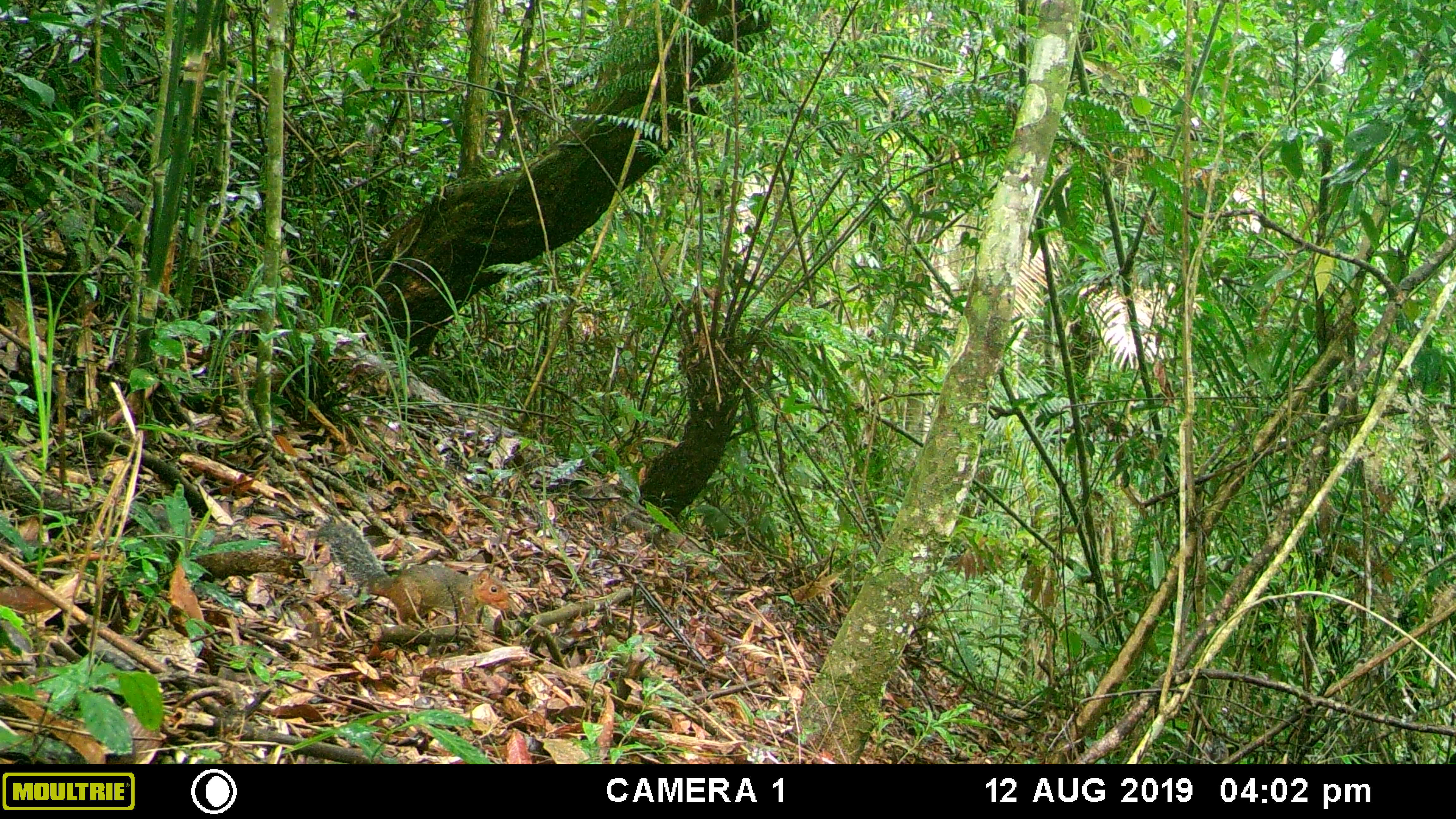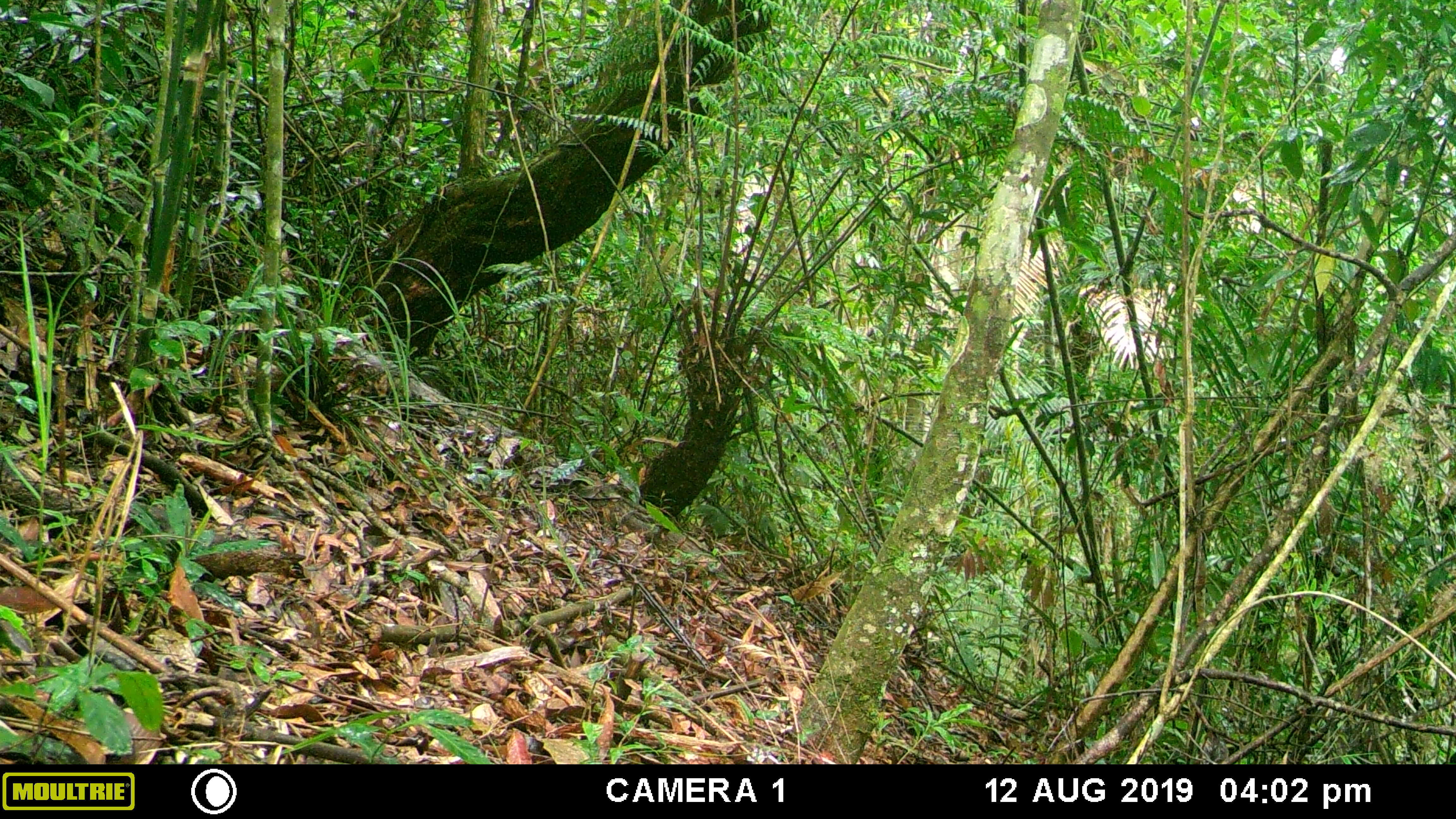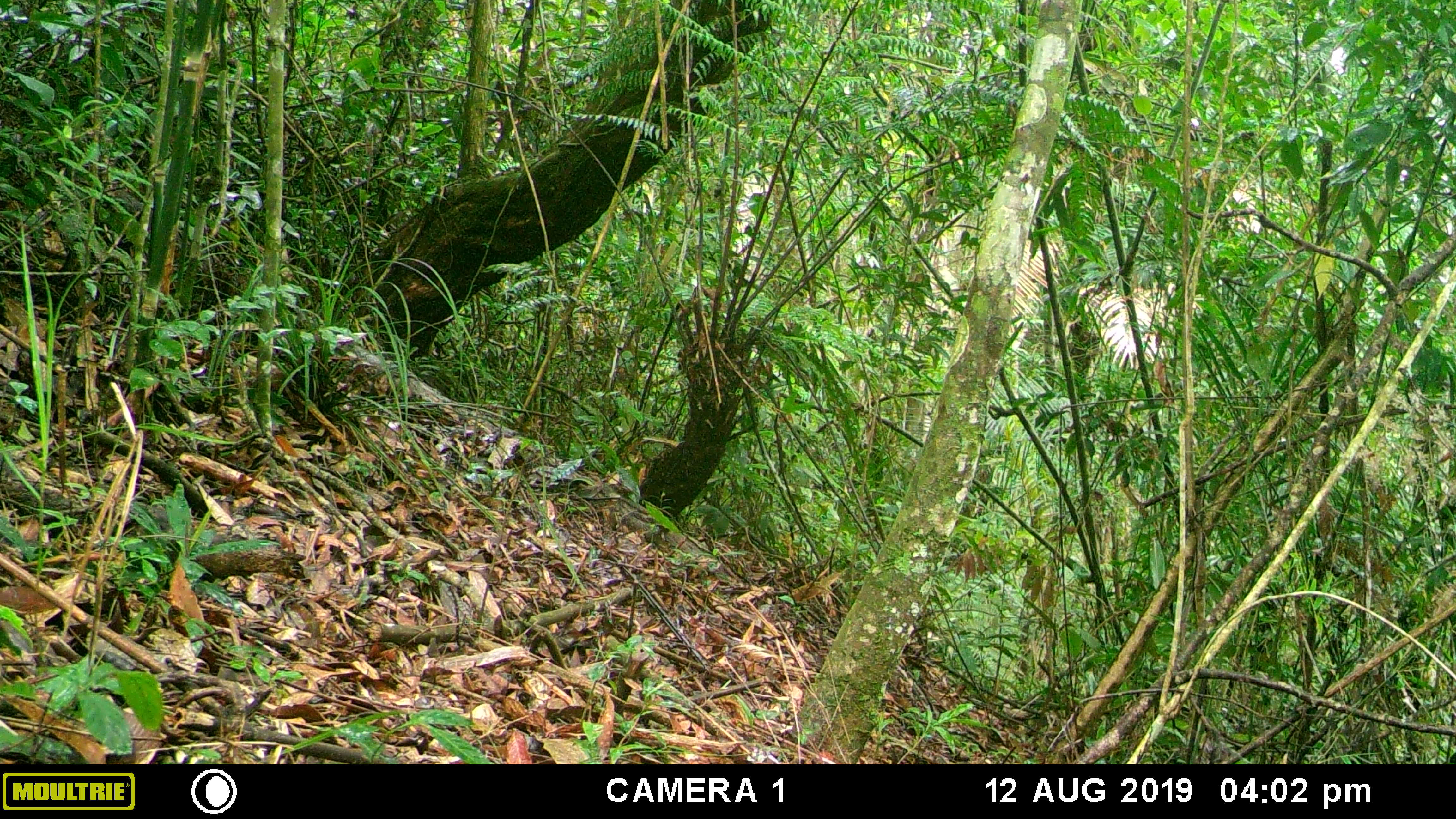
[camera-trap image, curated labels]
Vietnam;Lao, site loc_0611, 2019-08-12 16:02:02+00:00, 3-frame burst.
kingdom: Animalia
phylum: Chordata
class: Mammalia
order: Rodentia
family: Sciuridae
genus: Dremomys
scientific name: Dremomys rufigenis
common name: red-cheeked squirrel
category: red cheeked squirrel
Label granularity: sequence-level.